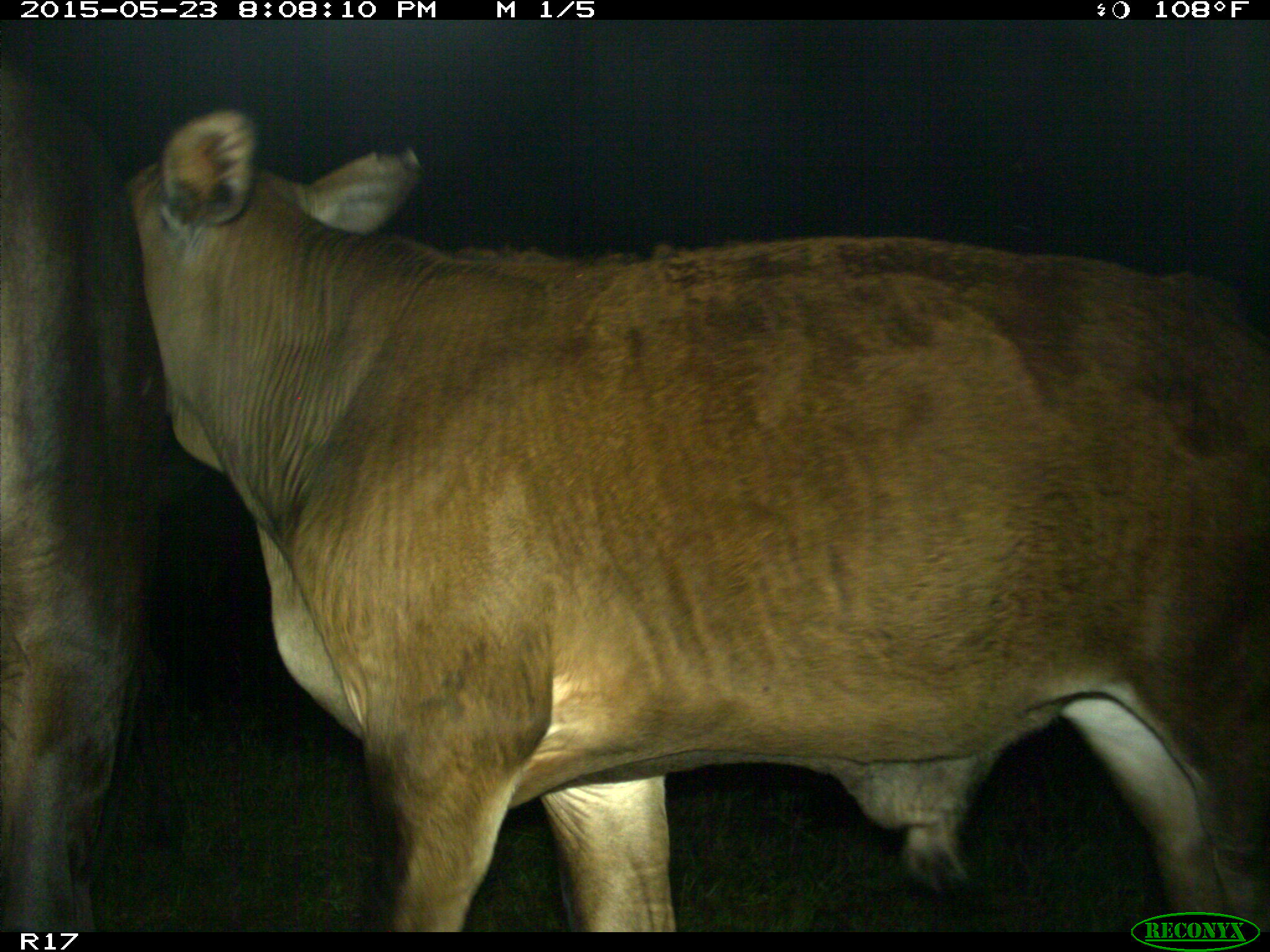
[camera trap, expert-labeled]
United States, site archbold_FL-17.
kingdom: Animalia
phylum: Chordata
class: Mammalia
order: Artiodactyla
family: Bovidae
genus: Bos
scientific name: Bos taurus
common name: domestic cow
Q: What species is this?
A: Bos taurus (domestic cow).